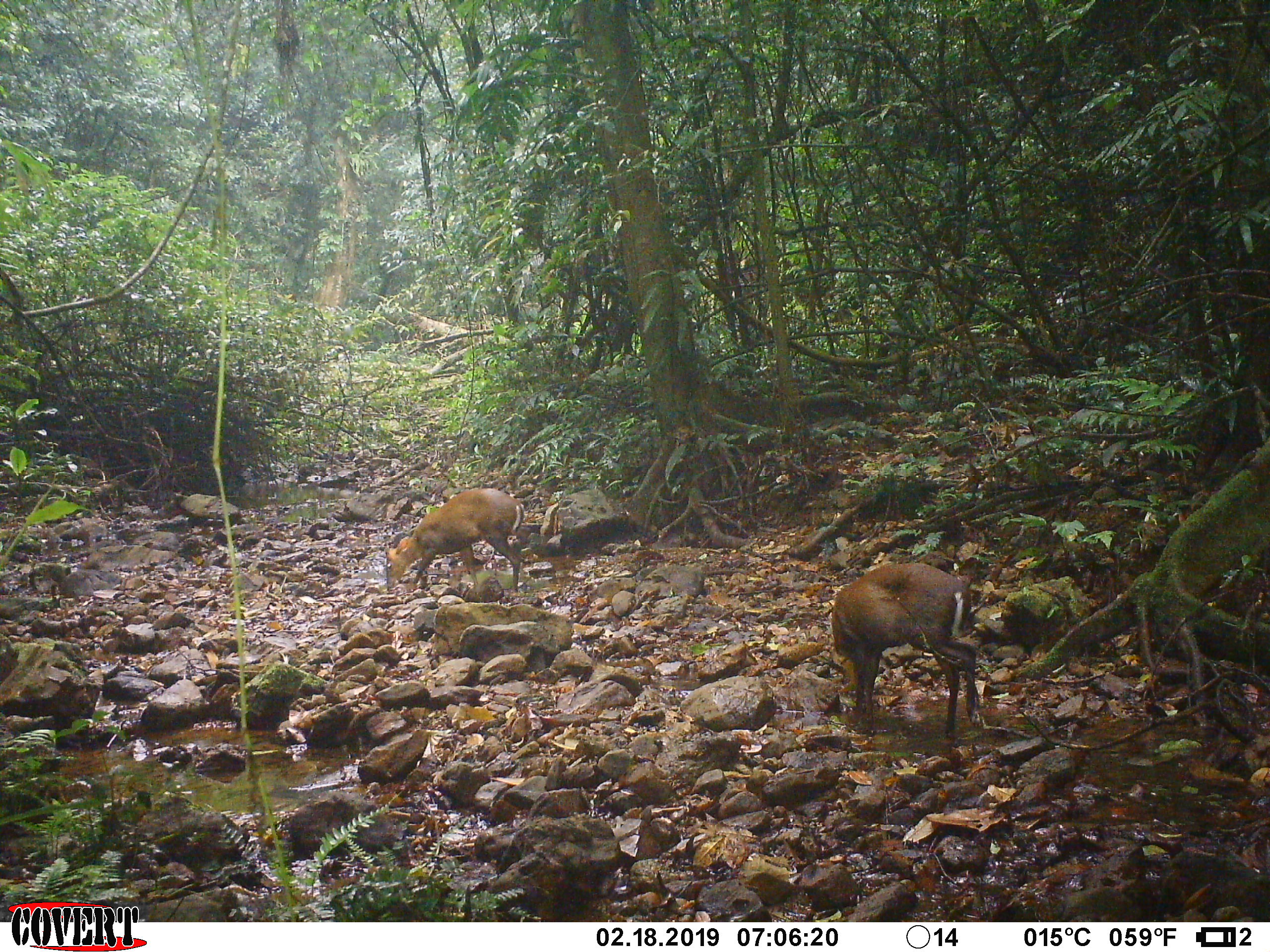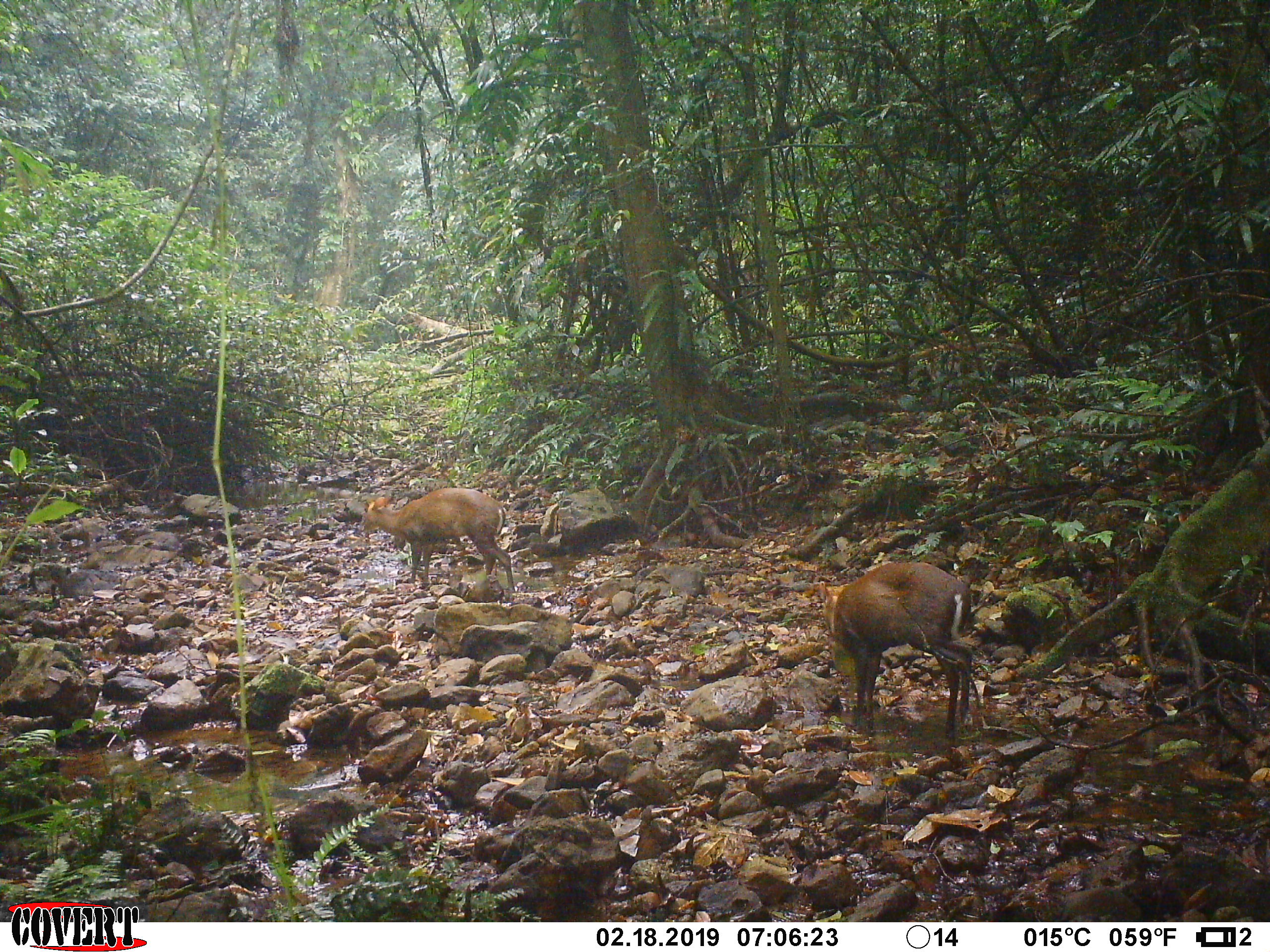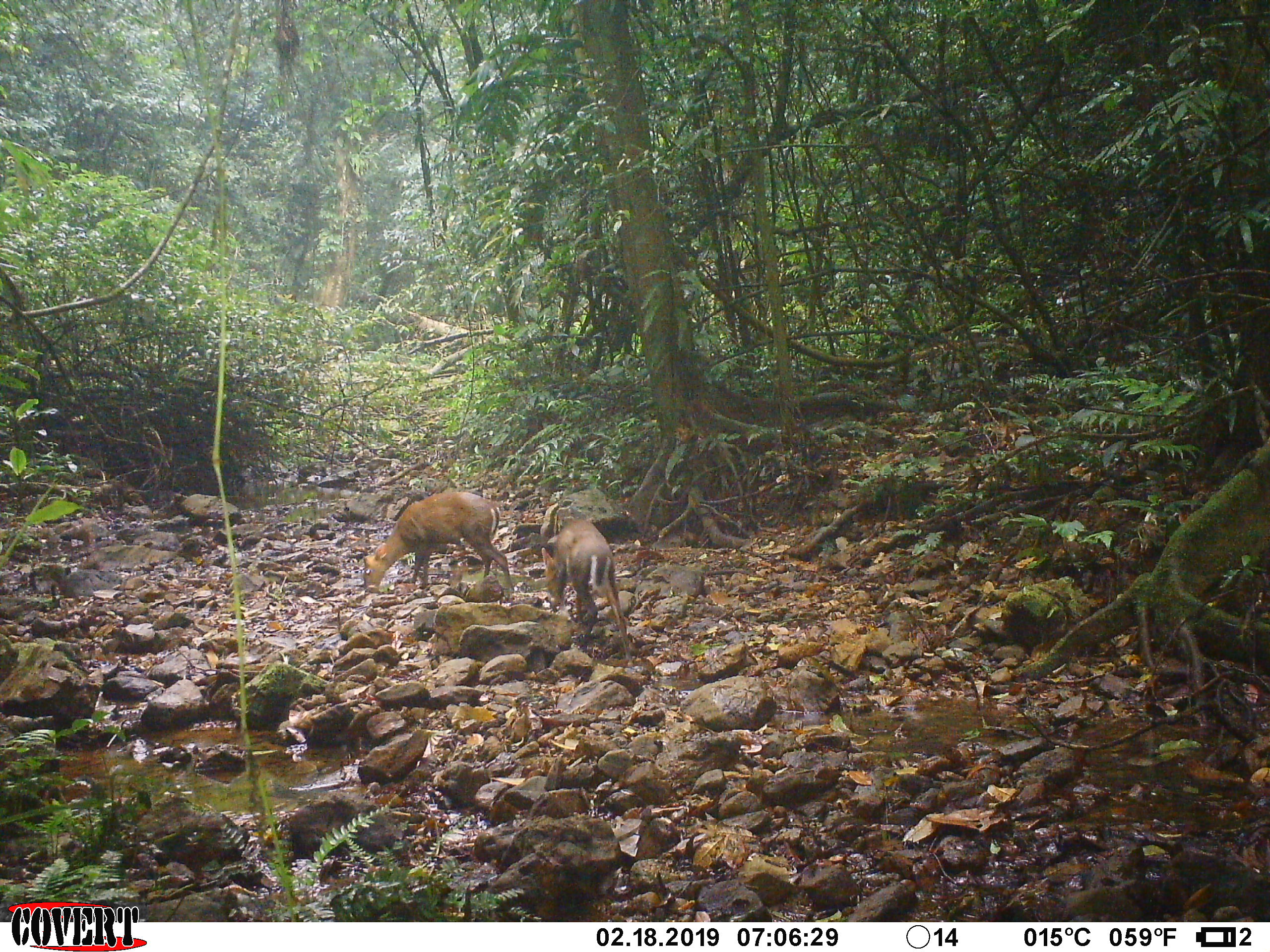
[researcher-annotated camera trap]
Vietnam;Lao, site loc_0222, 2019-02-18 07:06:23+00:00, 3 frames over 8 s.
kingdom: Animalia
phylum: Chordata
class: Mammalia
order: Artiodactyla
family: Cervidae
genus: Muntiacus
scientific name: Muntiacus rooseveltorum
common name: roosevelt's muntjac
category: roosevelts muntjac group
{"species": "roosevelts muntjac group (roosevelt's muntjac) (Muntiacus rooseveltorum)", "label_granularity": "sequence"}